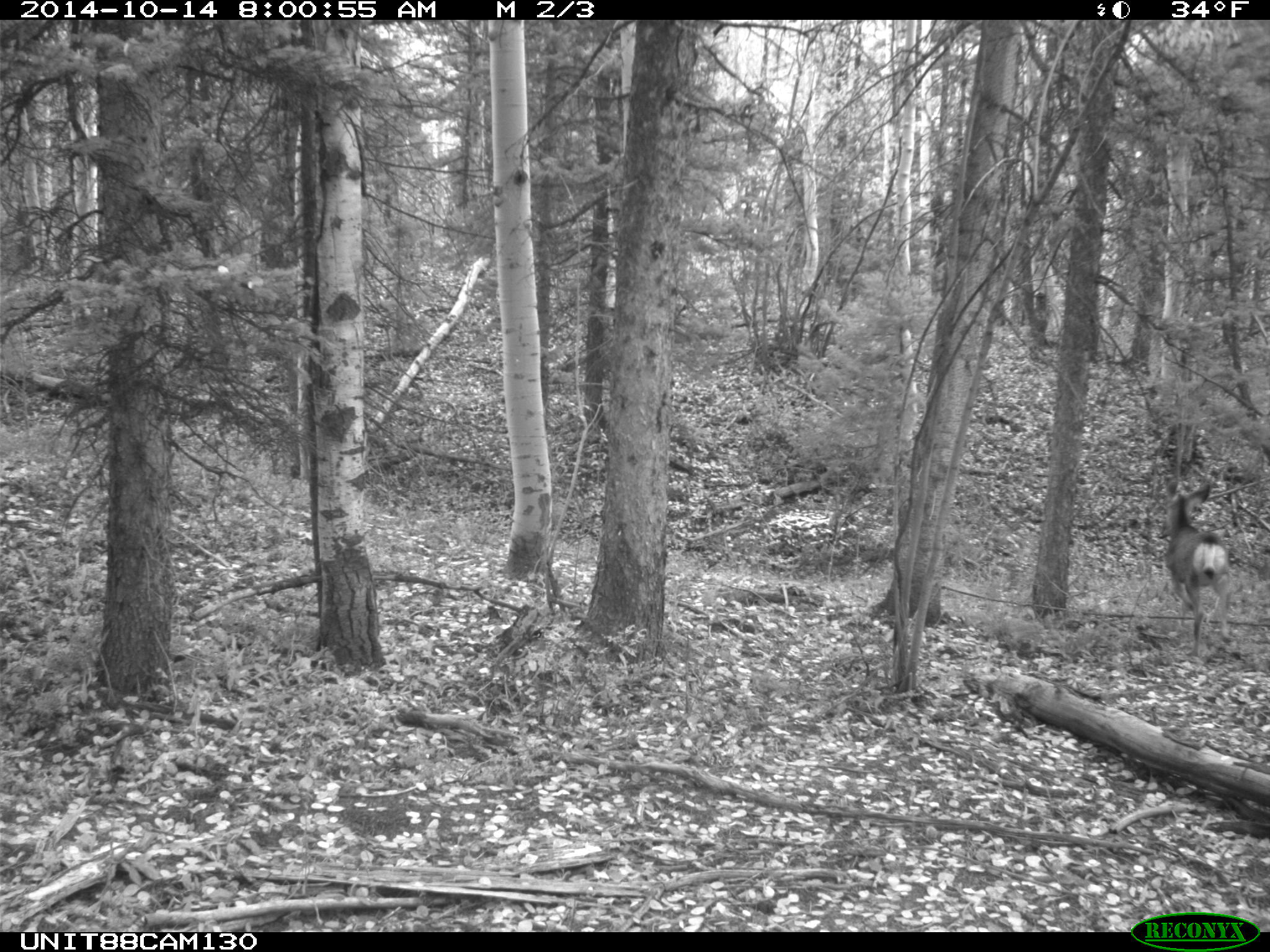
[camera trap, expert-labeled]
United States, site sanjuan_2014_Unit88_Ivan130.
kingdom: Animalia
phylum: Chordata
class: Mammalia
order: Artiodactyla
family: Cervidae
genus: Odocoileus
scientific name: Odocoileus hemionus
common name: mule deer